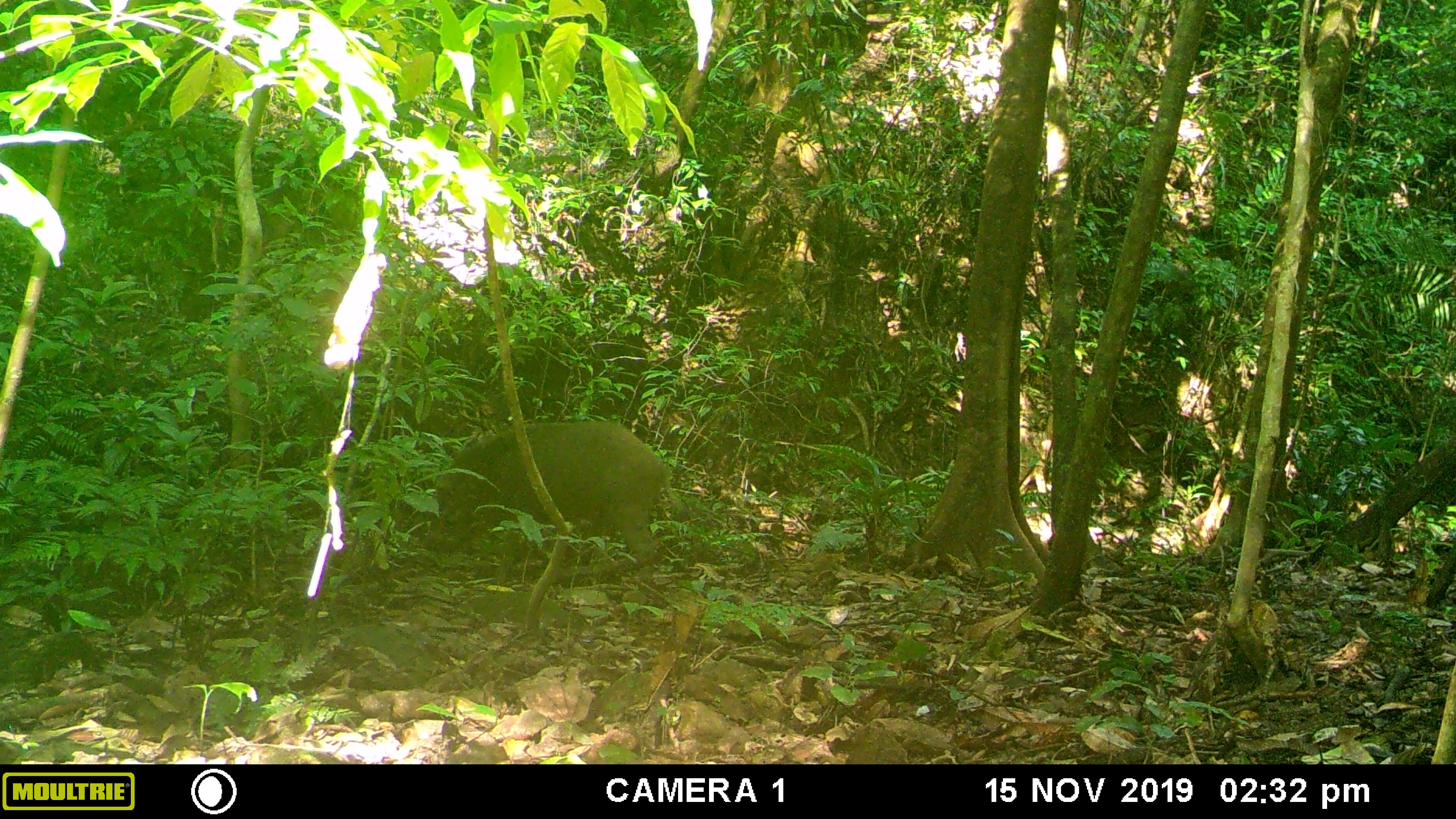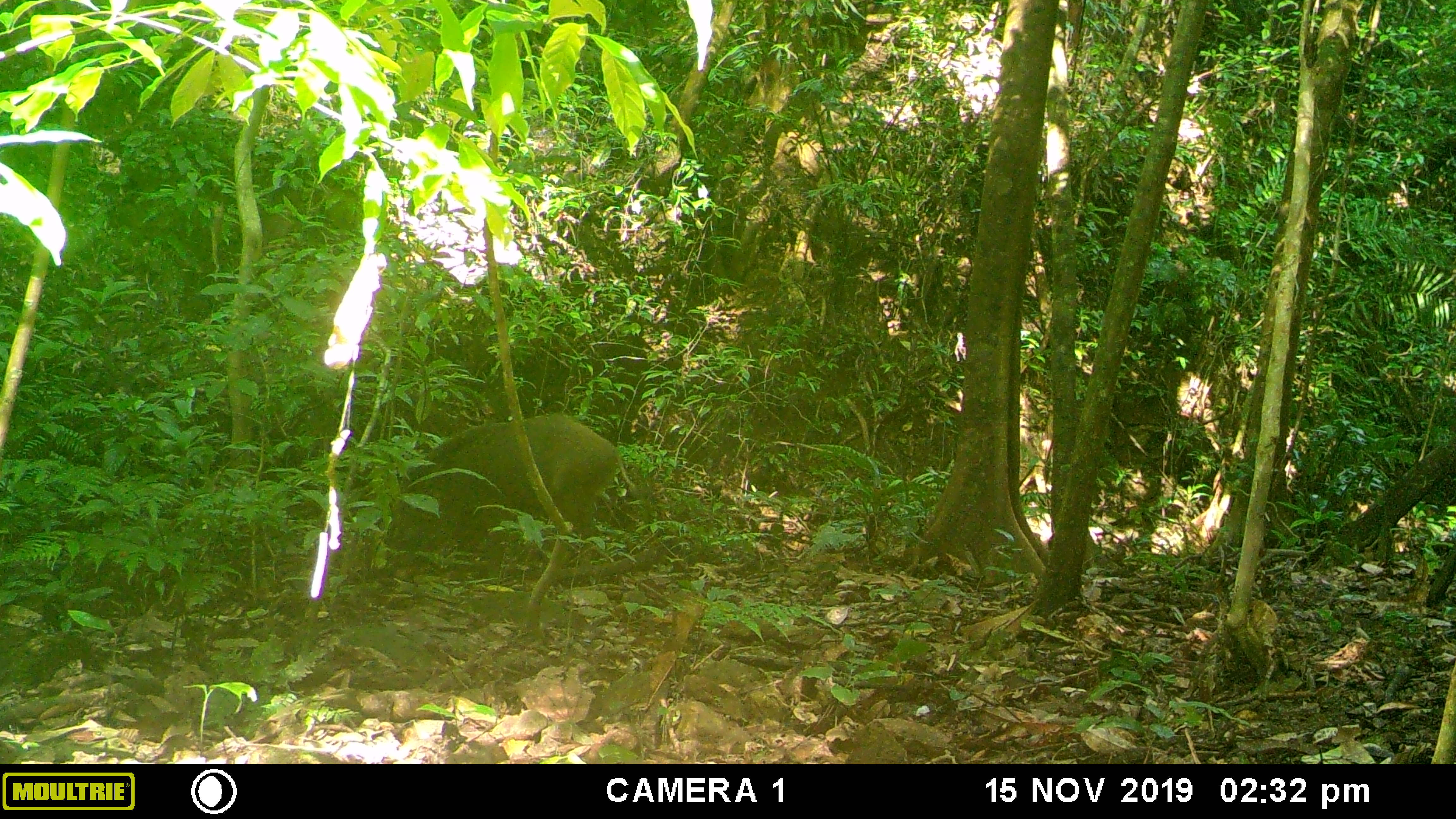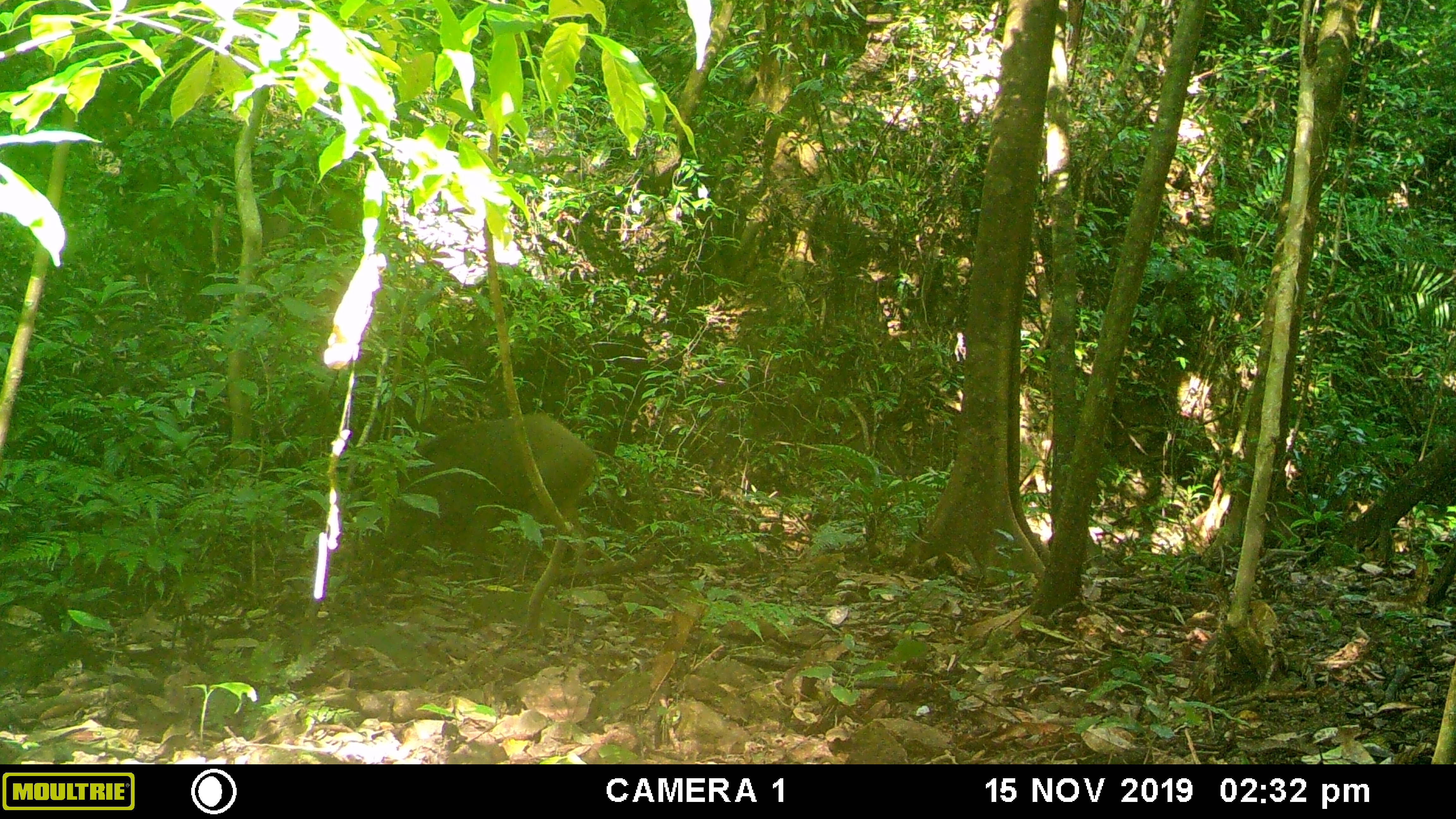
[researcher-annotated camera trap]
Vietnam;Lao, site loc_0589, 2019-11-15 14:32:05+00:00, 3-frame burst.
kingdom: Animalia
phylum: Chordata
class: Mammalia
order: Artiodactyla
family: Suidae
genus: Sus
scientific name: Sus scrofa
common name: eurasian wild pig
Eurasian wild pig (Sus scrofa). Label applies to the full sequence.